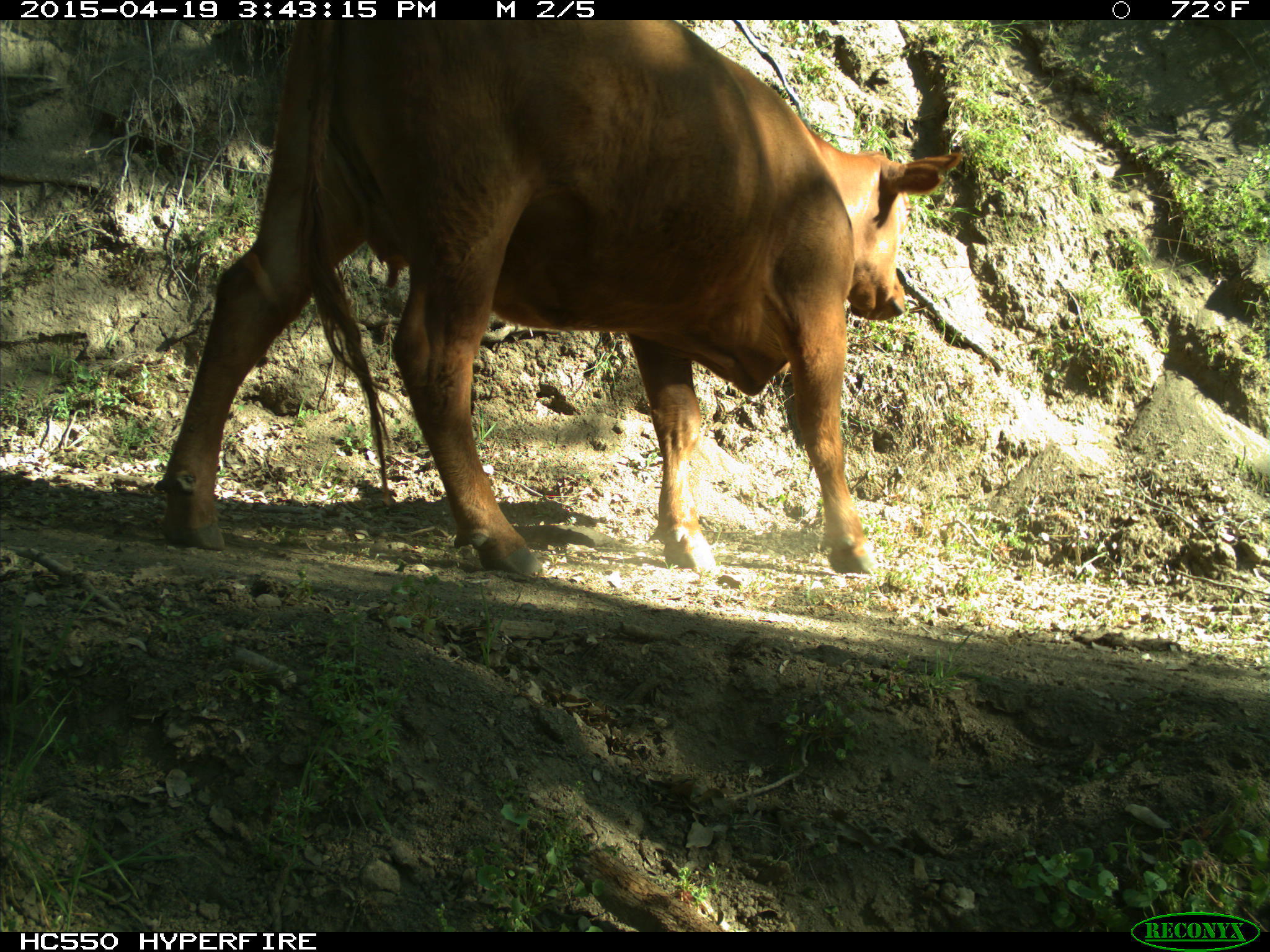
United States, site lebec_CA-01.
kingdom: Animalia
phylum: Chordata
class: Mammalia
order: Artiodactyla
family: Bovidae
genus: Bos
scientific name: Bos taurus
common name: domestic cow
Bos taurus (domestic cow).